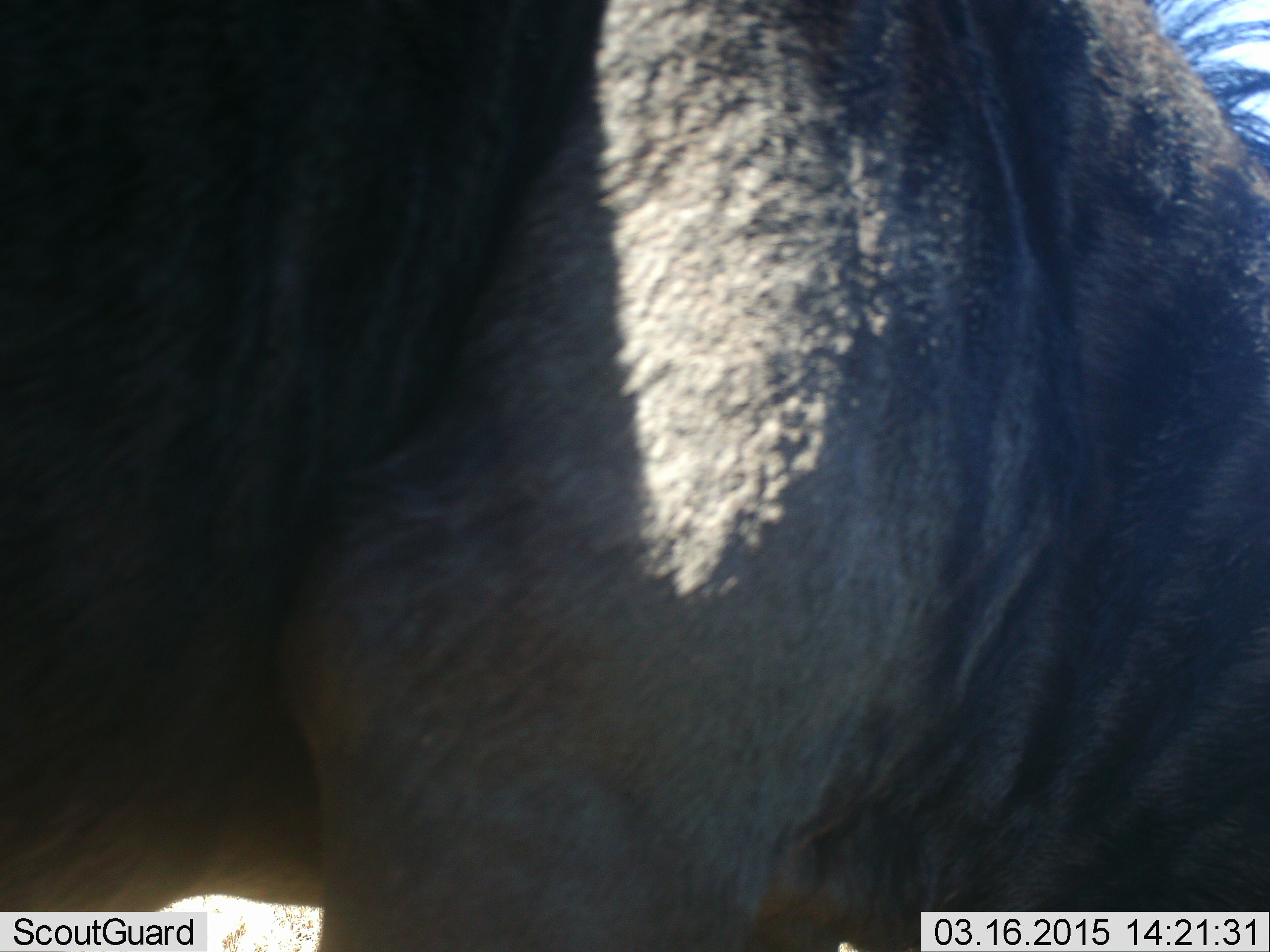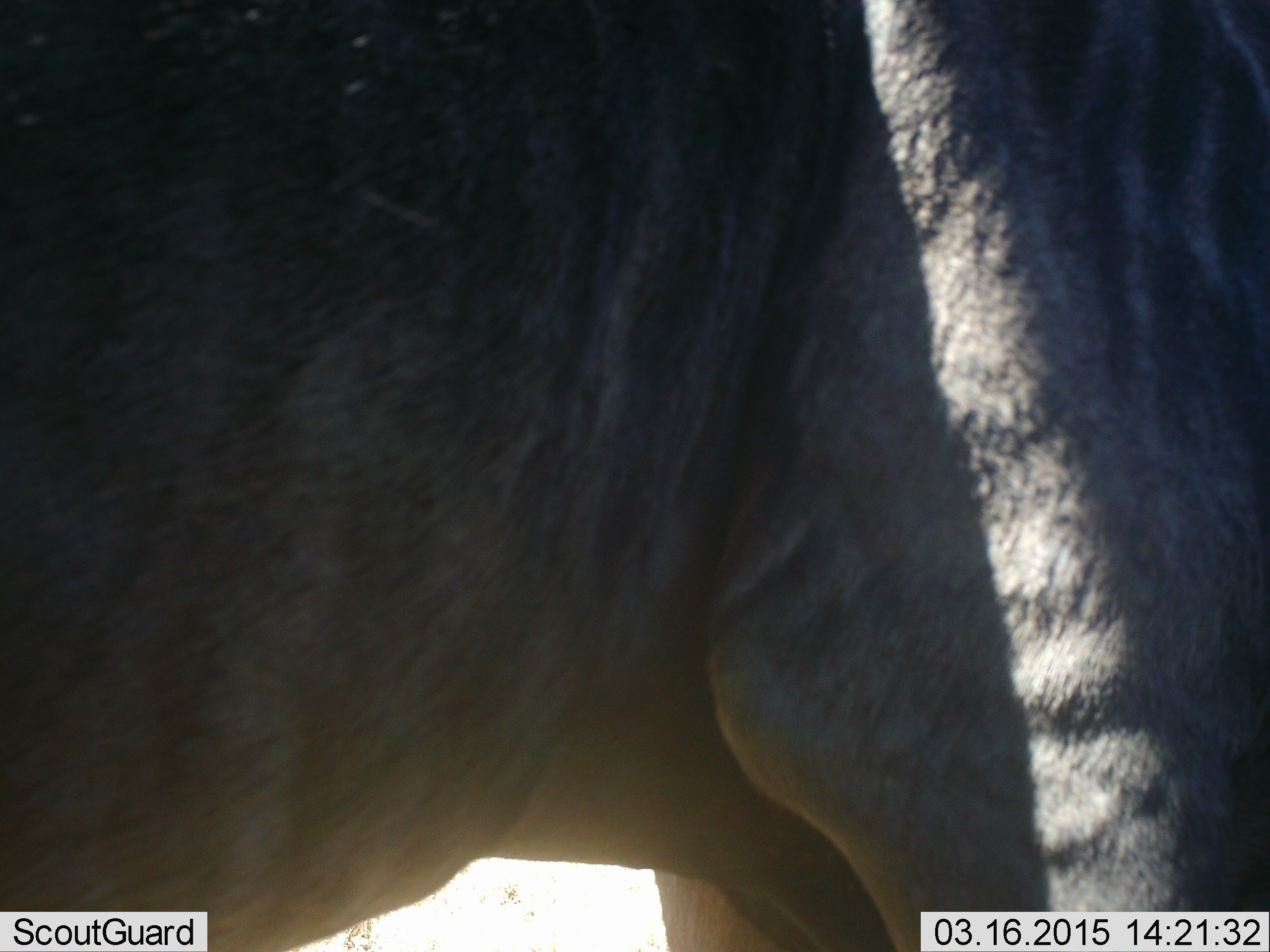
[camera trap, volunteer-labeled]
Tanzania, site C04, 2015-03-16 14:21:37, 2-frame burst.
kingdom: Animalia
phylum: Chordata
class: Mammalia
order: Artiodactyla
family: Bovidae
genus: Connochaetes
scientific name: Connochaetes taurinus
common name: blue wildebeest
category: wildebeest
Wildebeest (blue wildebeest) (Connochaetes taurinus), count 1. Behavior (volunteer vote fractions): standing 70%, resting 0%, moving 20%, interacting 0%. Young present (vote fraction): 0%. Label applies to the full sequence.